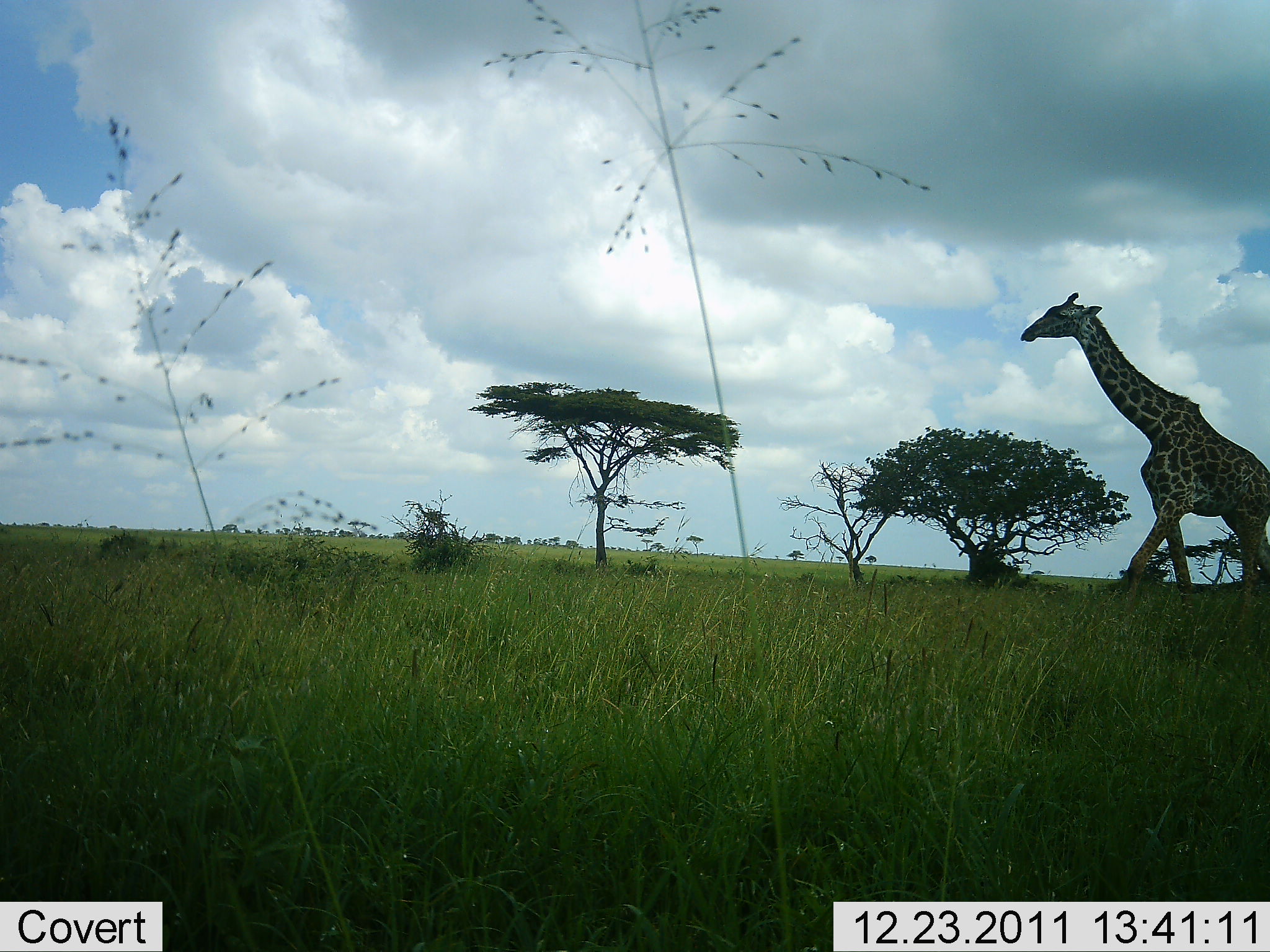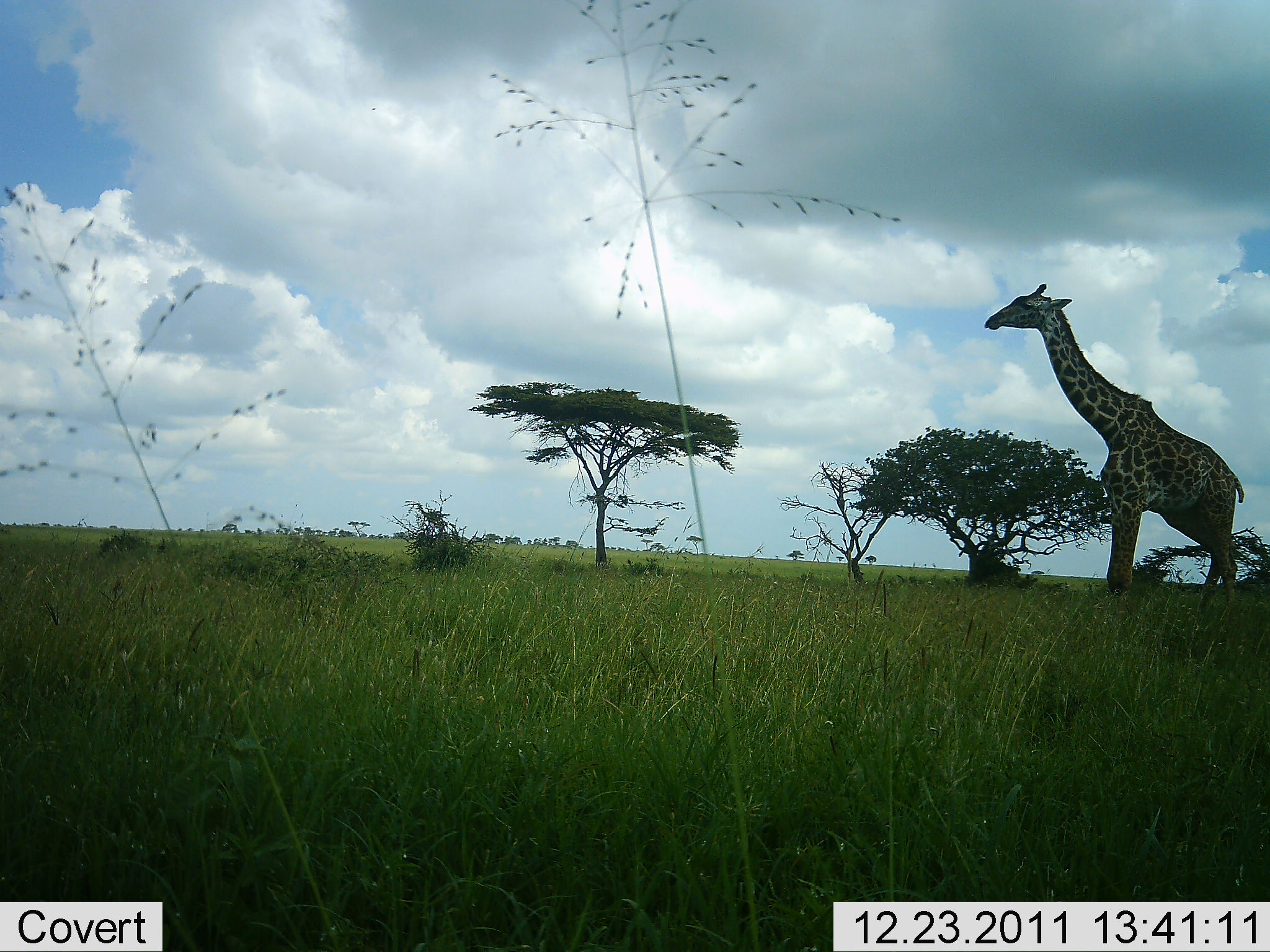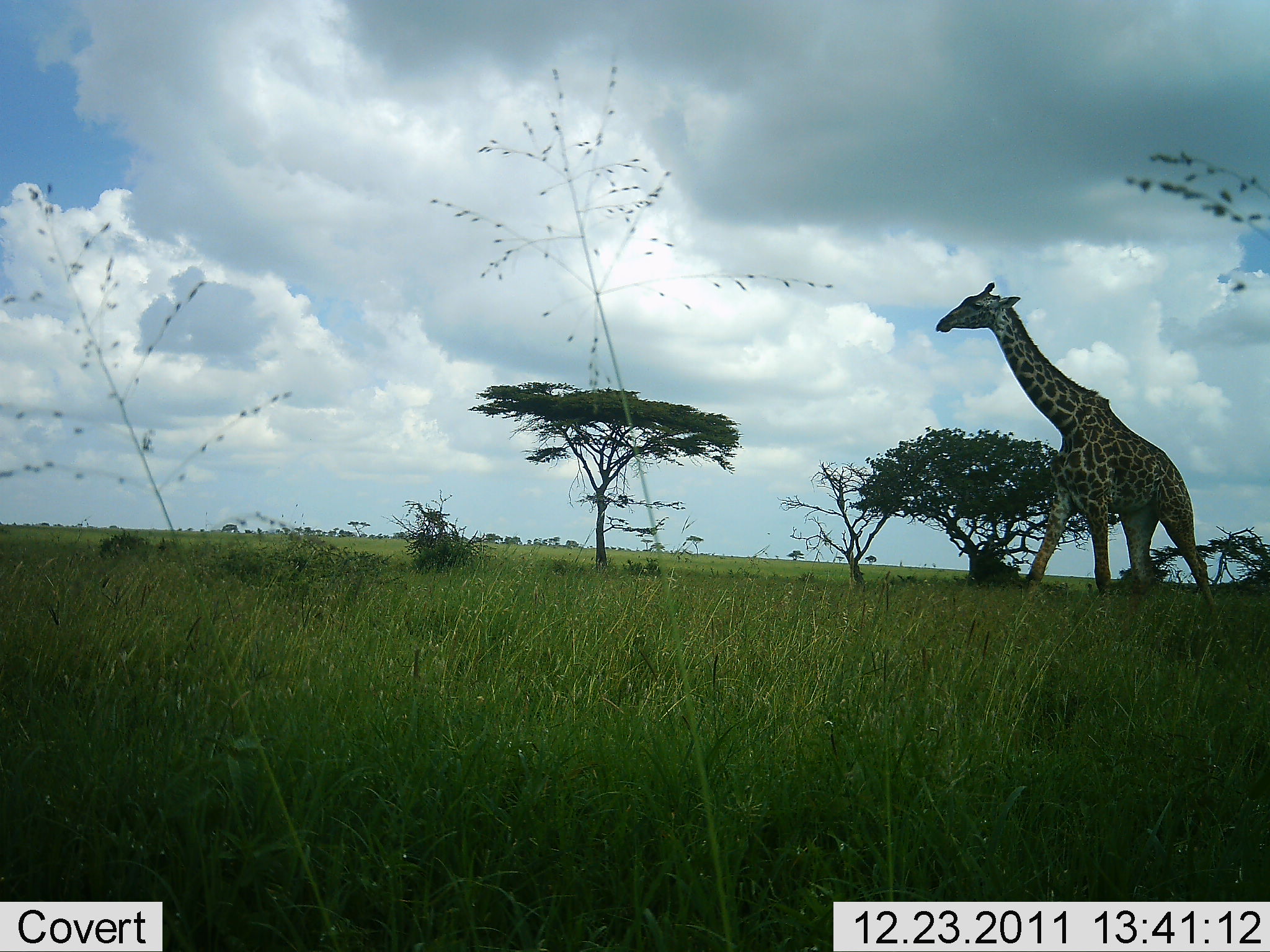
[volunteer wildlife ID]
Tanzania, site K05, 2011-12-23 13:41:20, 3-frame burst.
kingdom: Animalia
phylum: Chordata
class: Mammalia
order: Artiodactyla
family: Giraffidae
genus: Giraffa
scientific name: Giraffa camelopardalis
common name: giraffe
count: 1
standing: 0%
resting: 0%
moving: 100%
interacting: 0%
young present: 0%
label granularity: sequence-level